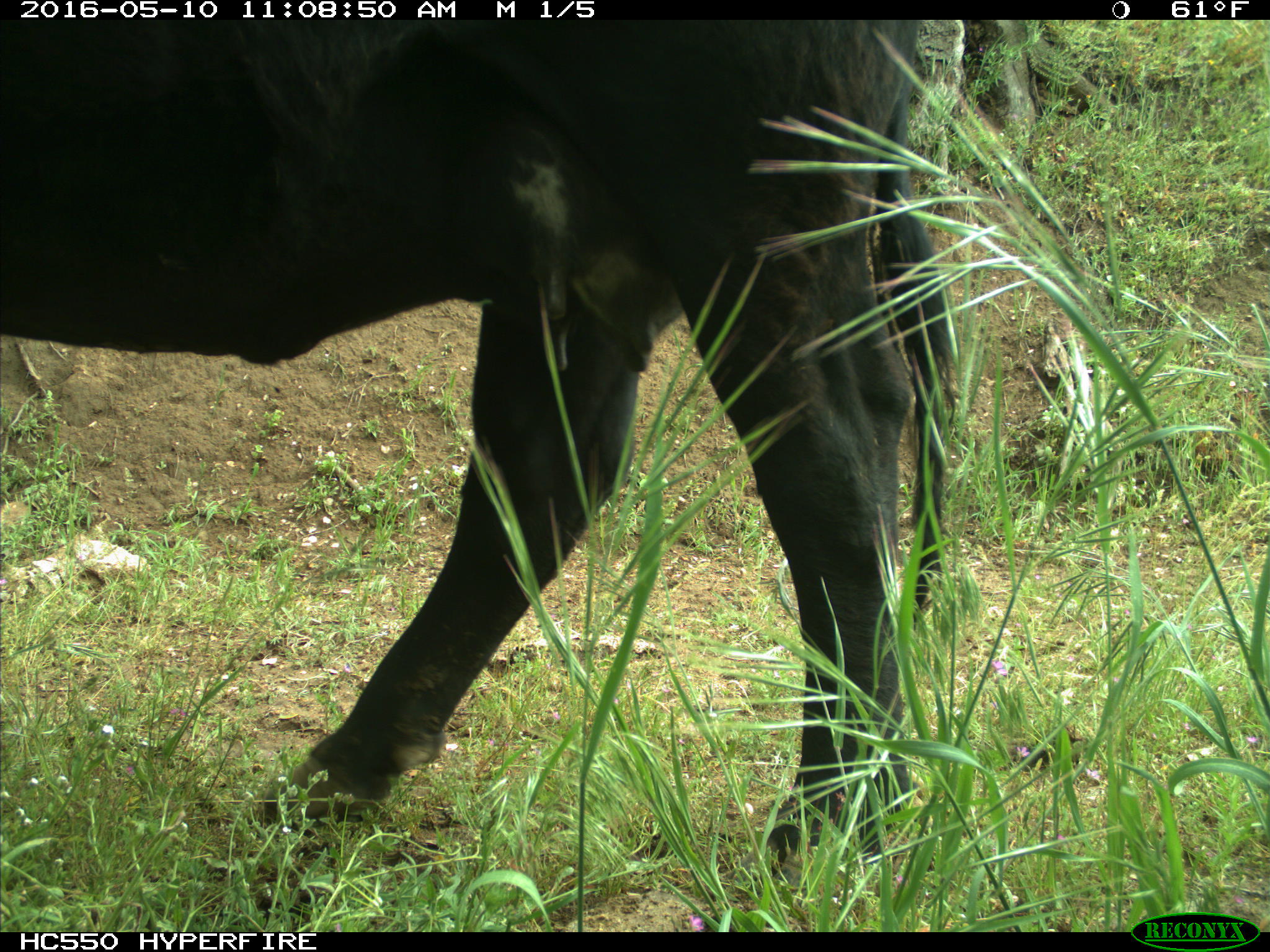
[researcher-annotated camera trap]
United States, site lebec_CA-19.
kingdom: Animalia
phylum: Chordata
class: Mammalia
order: Artiodactyla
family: Bovidae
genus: Bos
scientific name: Bos taurus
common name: domestic cow